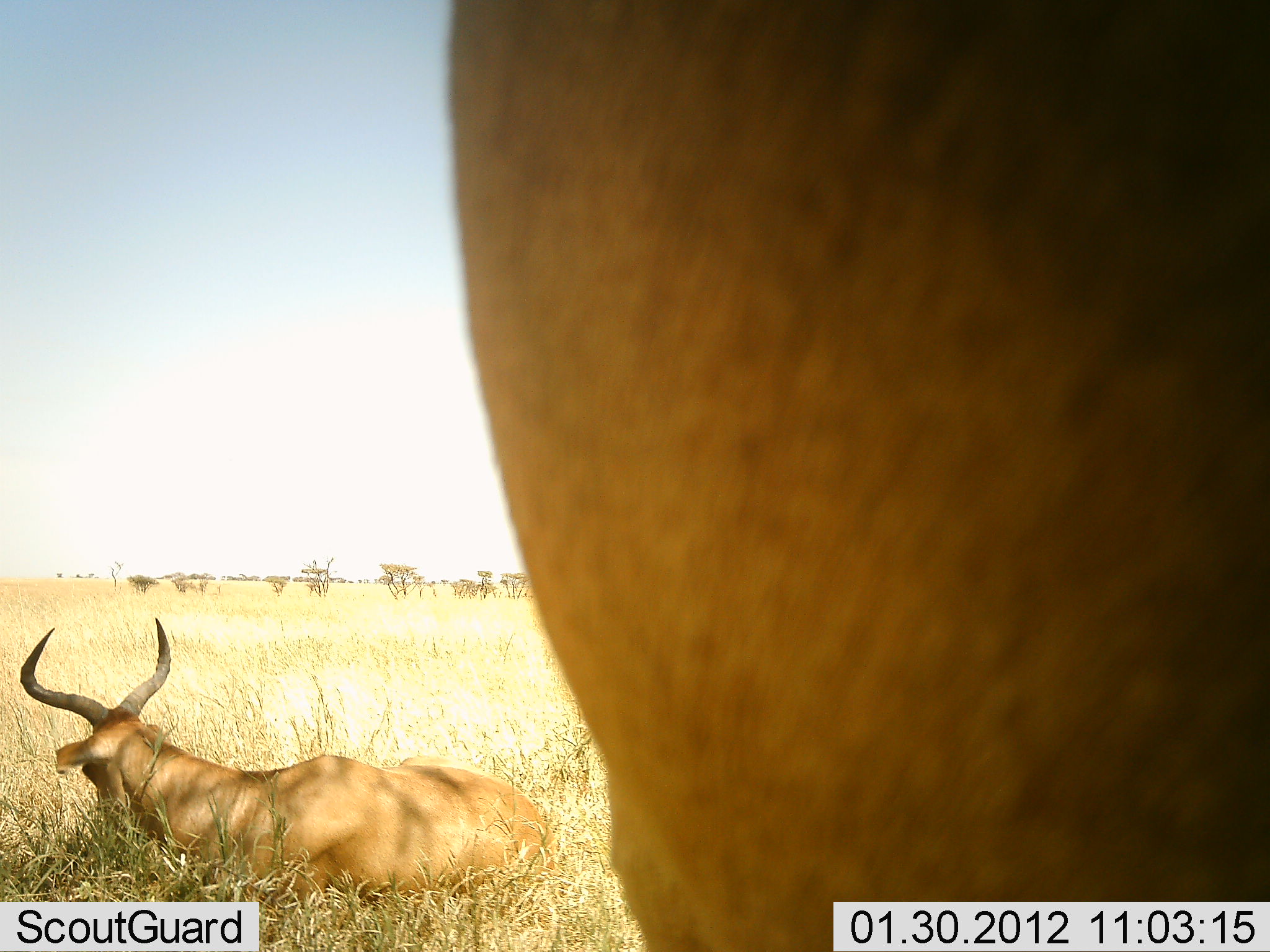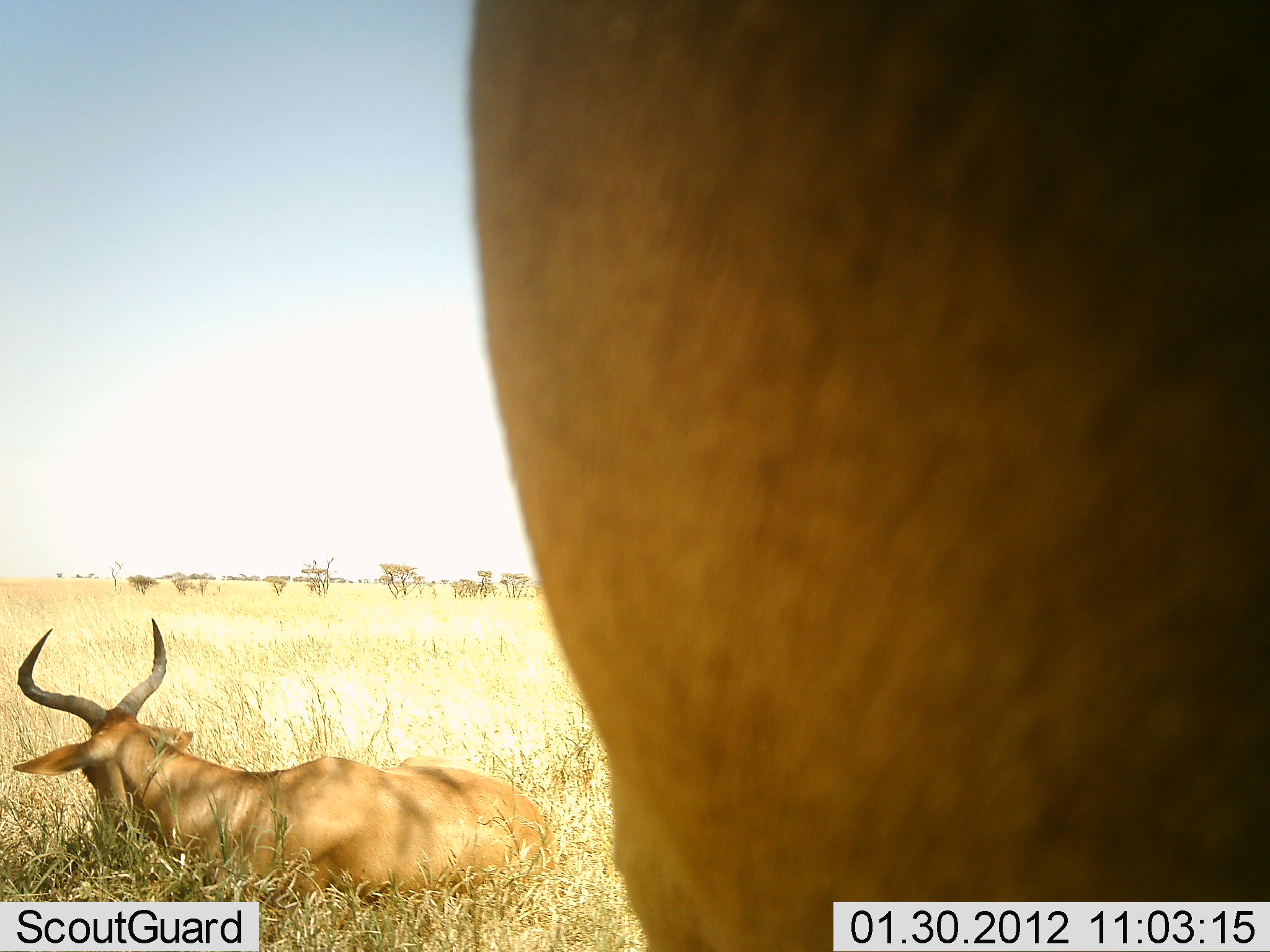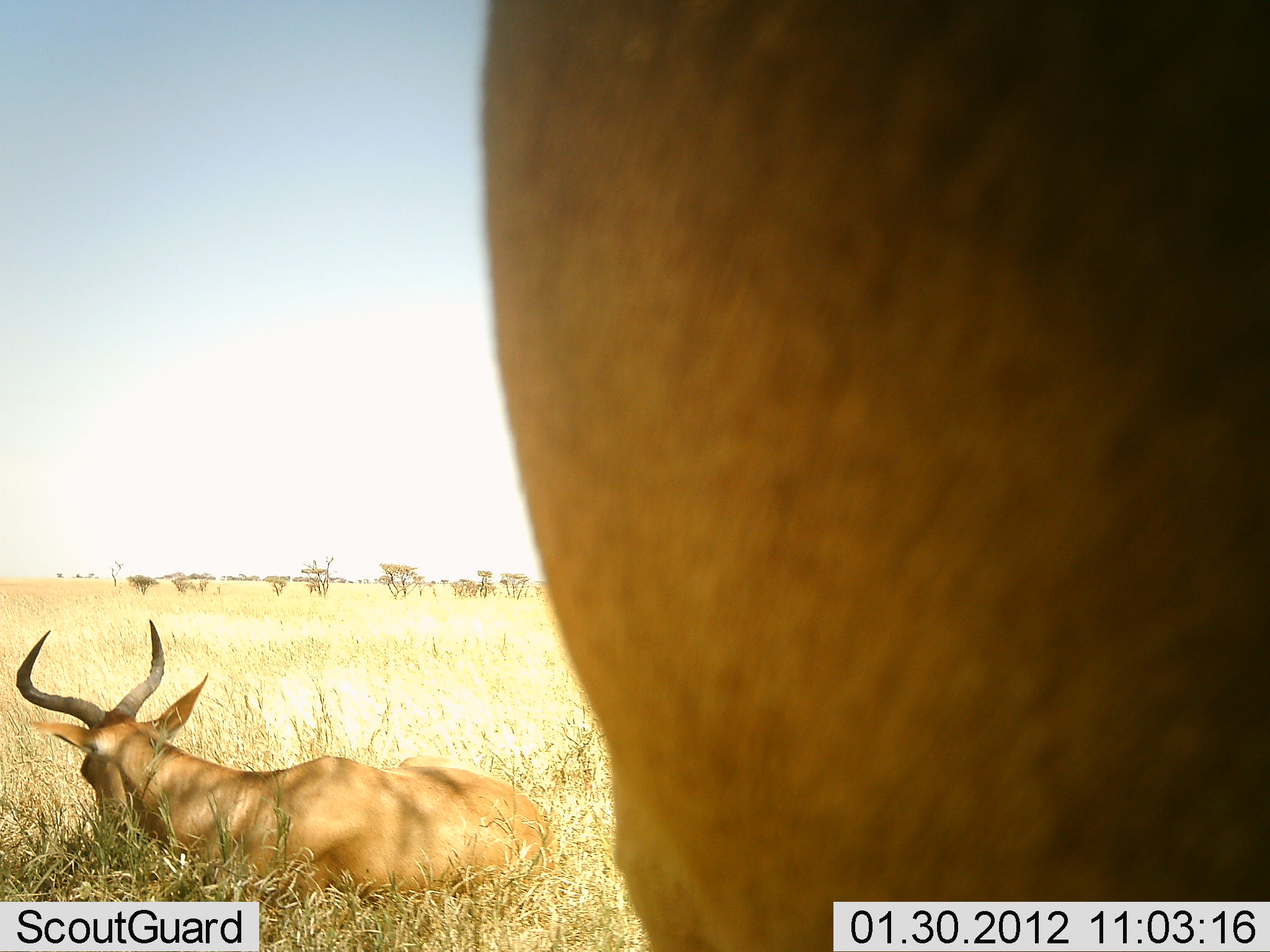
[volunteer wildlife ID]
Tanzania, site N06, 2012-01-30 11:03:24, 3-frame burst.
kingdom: Animalia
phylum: Chordata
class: Mammalia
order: Artiodactyla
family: Bovidae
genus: Alcelaphus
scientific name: Alcelaphus buselaphus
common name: hartebeest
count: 2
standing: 83%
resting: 100%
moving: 0%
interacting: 0%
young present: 0%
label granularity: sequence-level